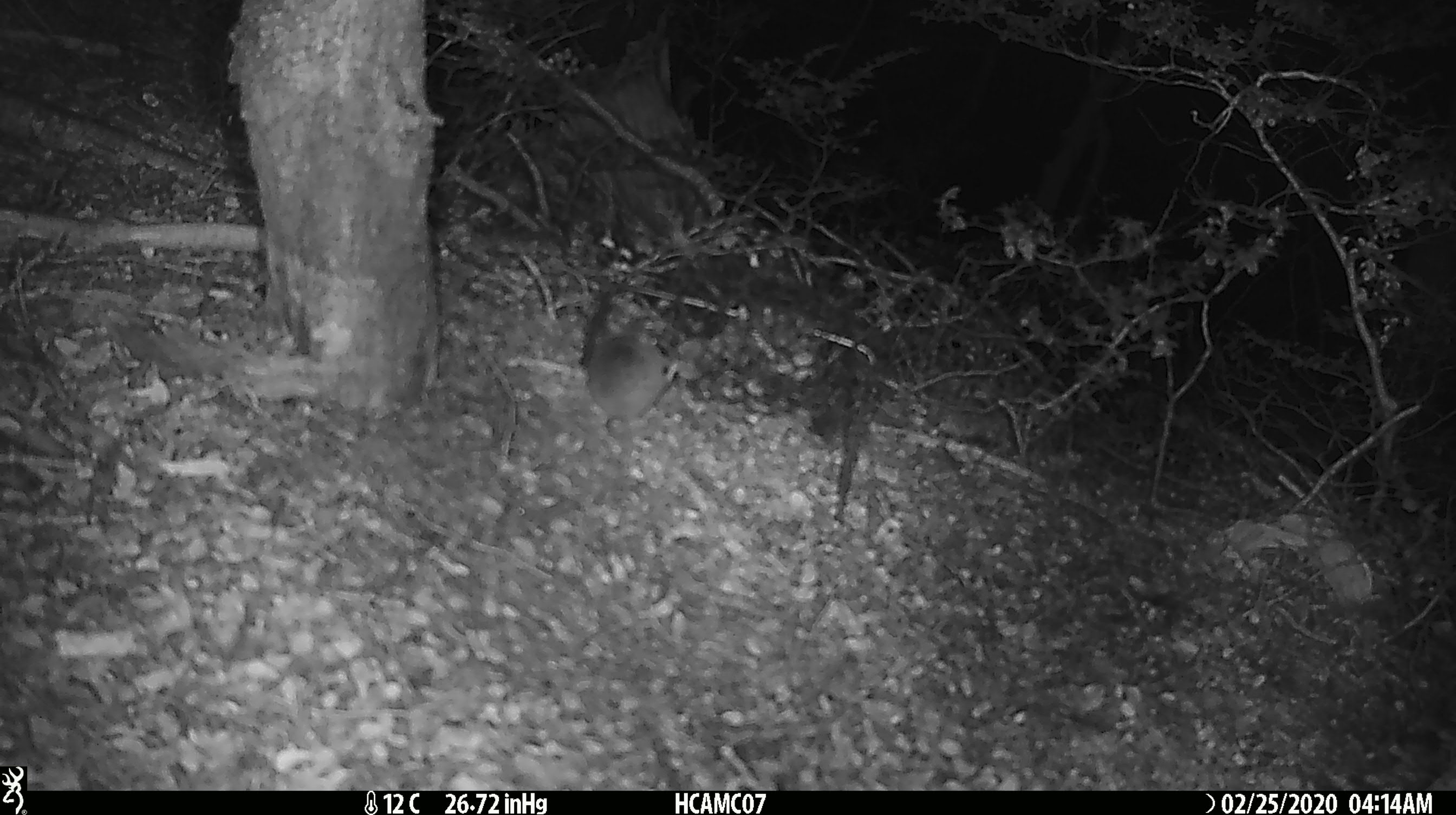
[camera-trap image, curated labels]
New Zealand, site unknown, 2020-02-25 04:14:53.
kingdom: Animalia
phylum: Chordata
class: Mammalia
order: Rodentia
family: Muridae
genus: Mus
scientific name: Mus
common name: mouse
Mouse (Mus).